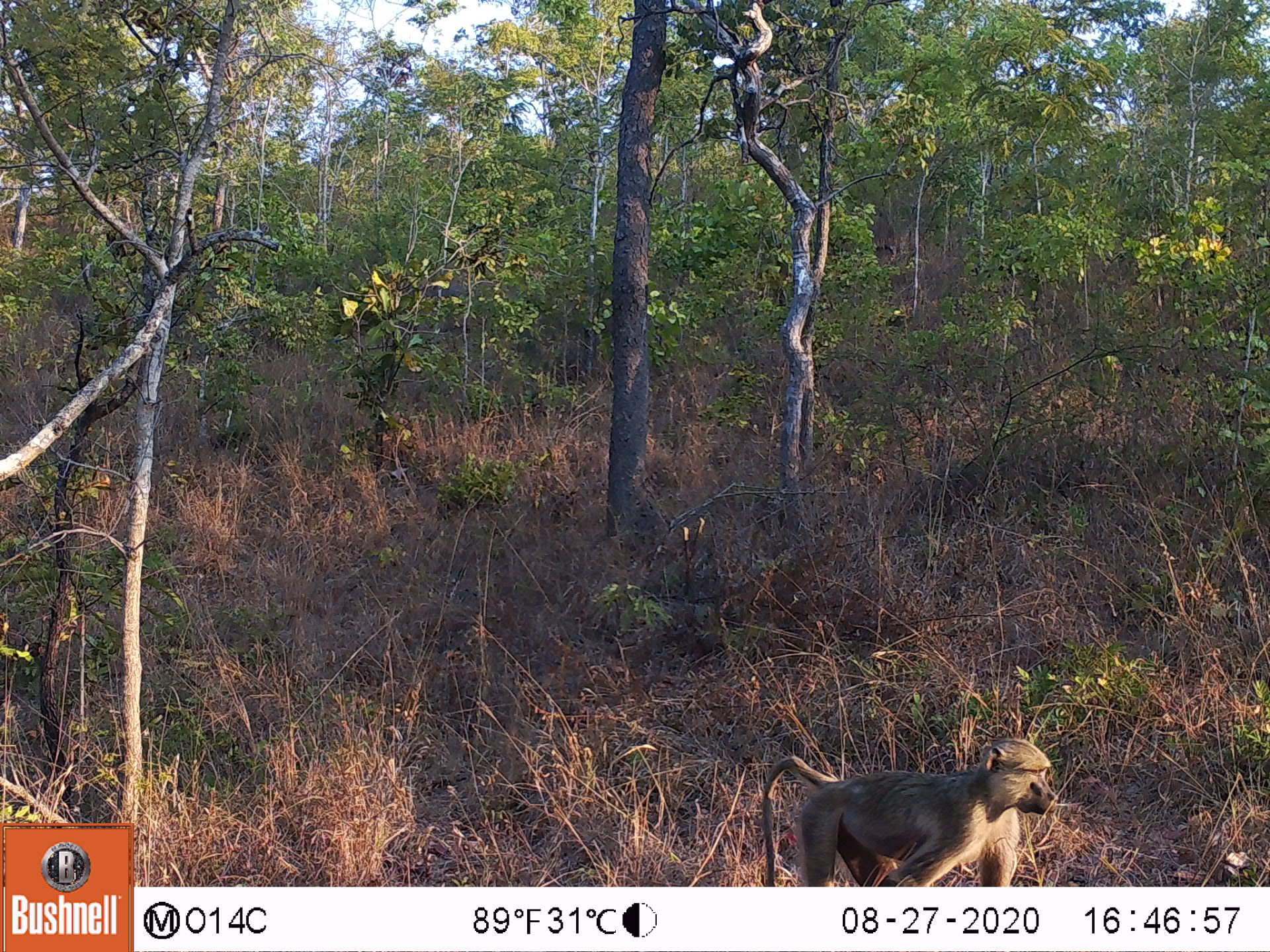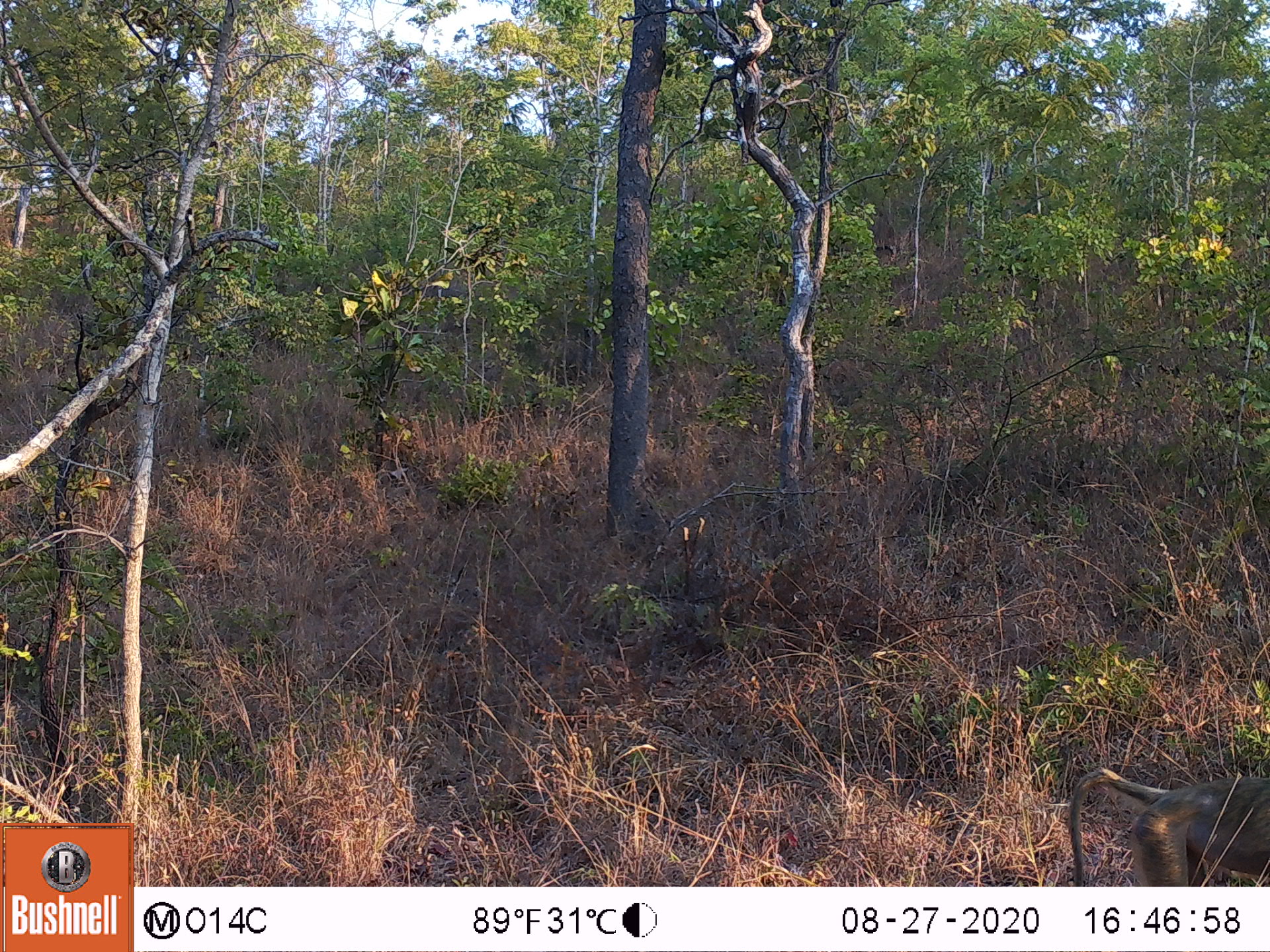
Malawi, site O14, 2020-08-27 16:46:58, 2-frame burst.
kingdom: Animalia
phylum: Chordata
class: Mammalia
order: Primates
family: Cercopithecidae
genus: Papio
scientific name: Papio cynocephalus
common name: yellow baboon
Yellow baboon (Papio cynocephalus), count 1.